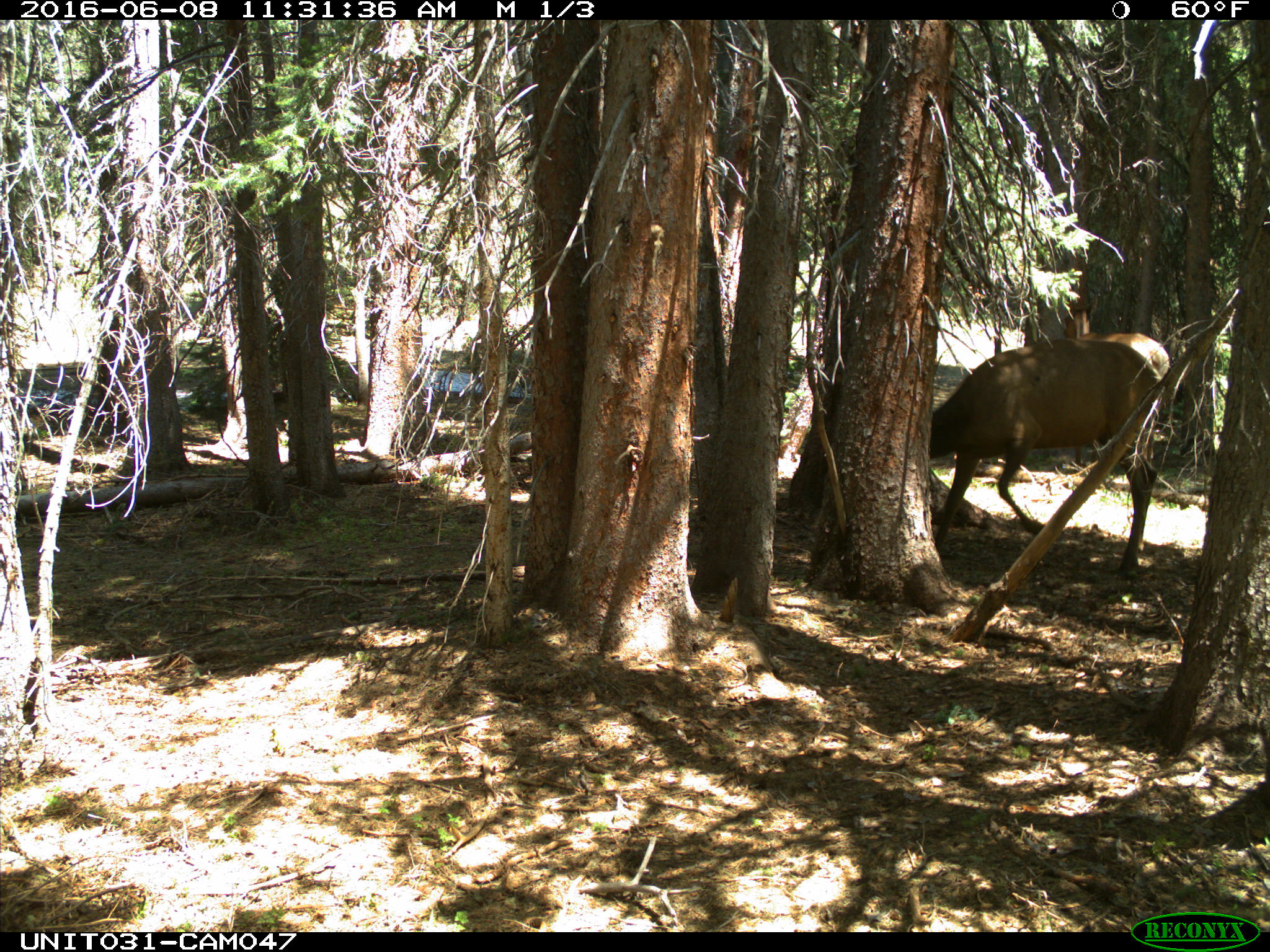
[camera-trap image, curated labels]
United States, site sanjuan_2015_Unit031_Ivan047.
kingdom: Animalia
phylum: Chordata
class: Mammalia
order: Artiodactyla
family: Cervidae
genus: Cervus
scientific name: Cervus elaphus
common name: red deer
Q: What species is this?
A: Cervus elaphus (red deer).